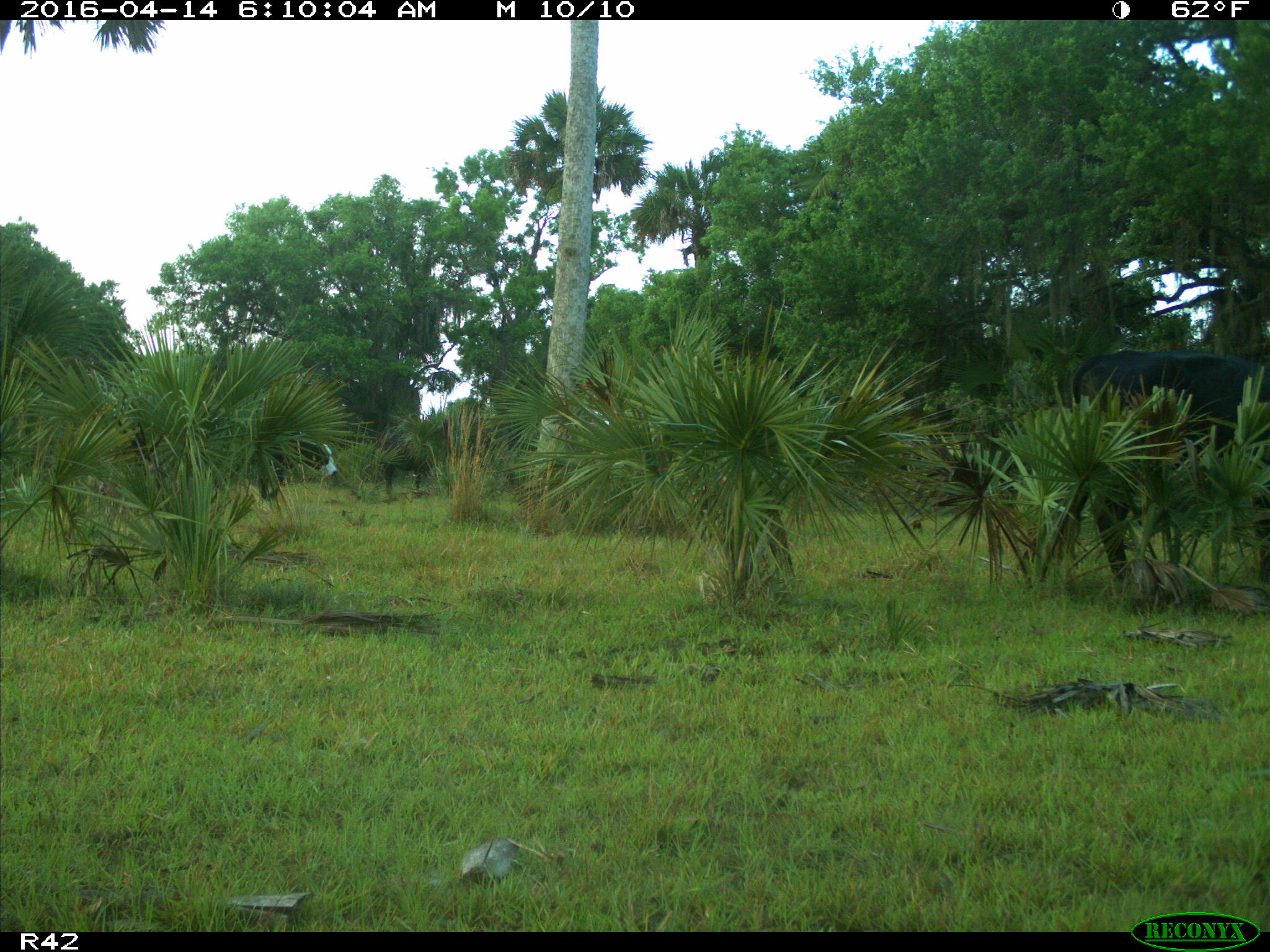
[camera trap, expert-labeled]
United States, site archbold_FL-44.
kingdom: Animalia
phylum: Chordata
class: Mammalia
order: Artiodactyla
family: Bovidae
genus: Bos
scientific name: Bos taurus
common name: domestic cow